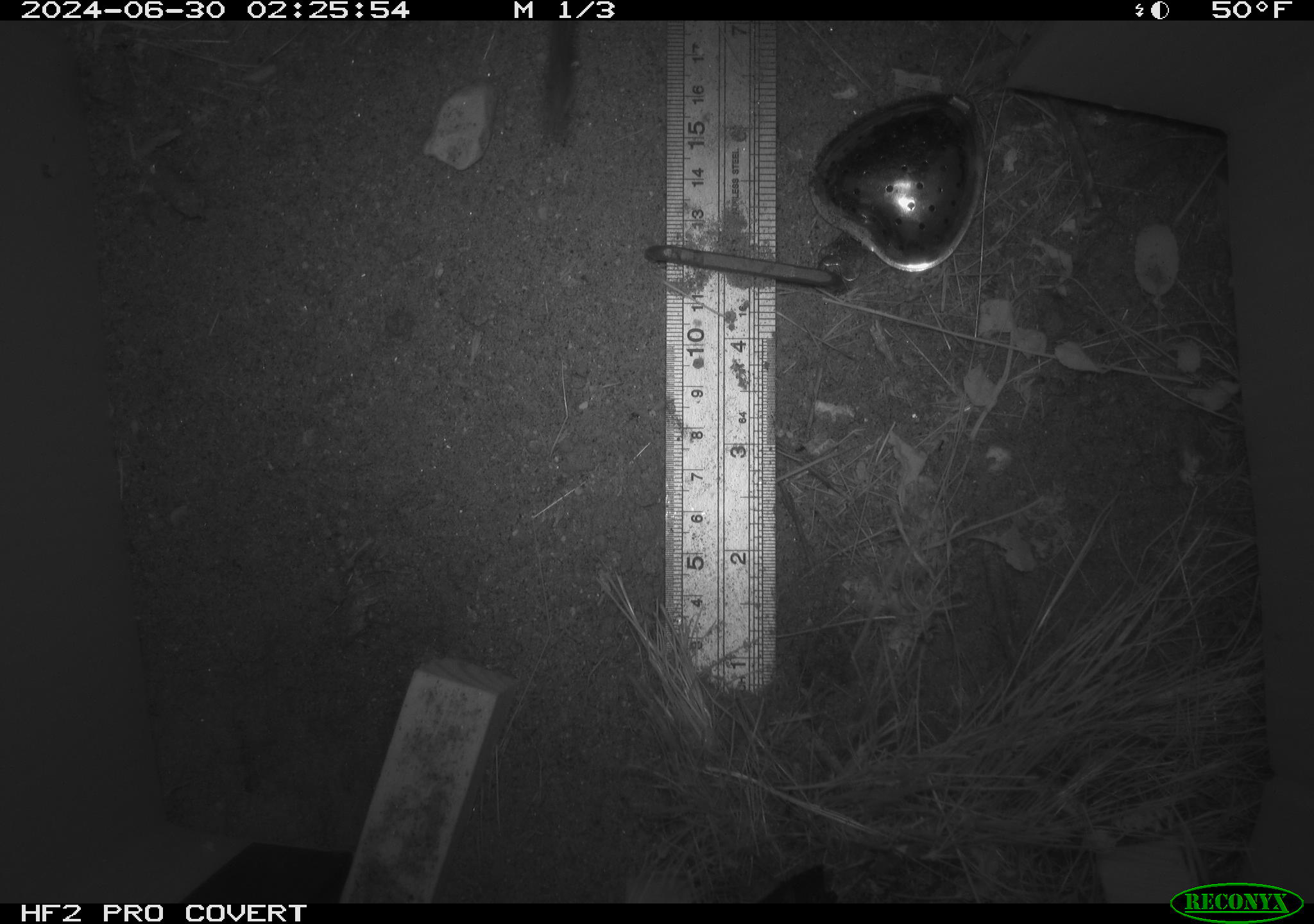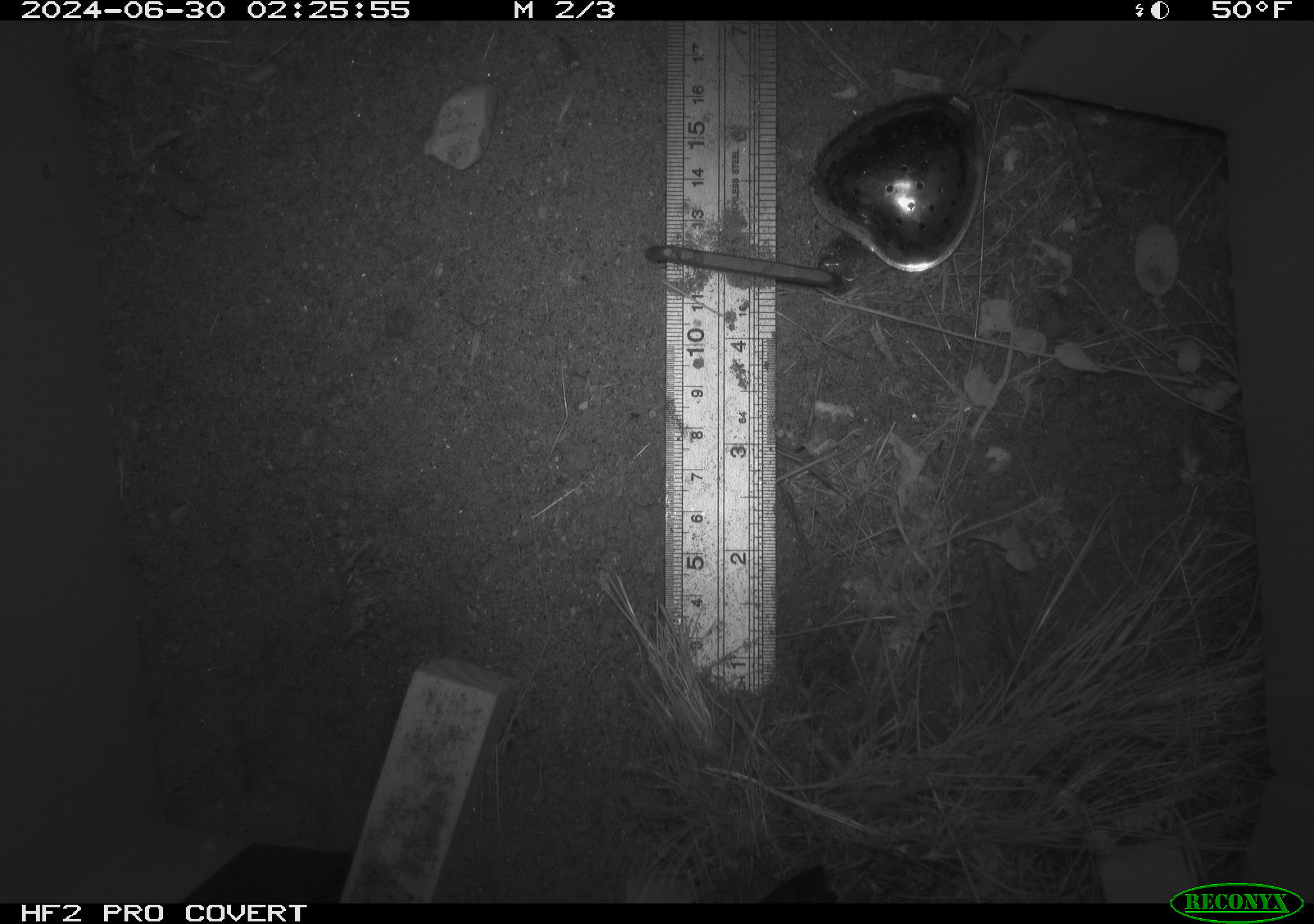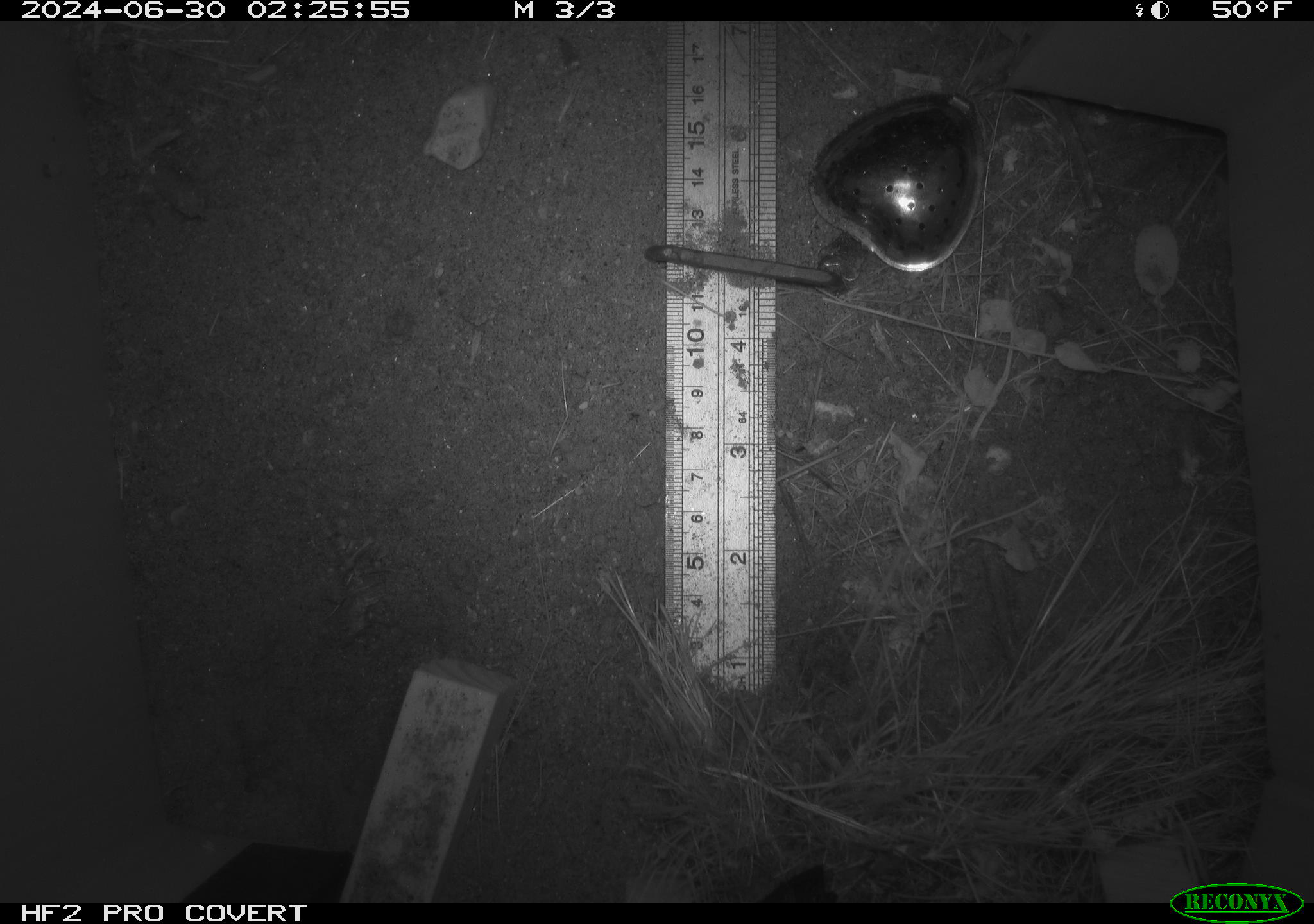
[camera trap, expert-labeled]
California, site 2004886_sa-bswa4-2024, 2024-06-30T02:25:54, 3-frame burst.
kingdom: Animalia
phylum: Chordata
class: Mammalia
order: Rodentia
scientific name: Rodentia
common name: rodent